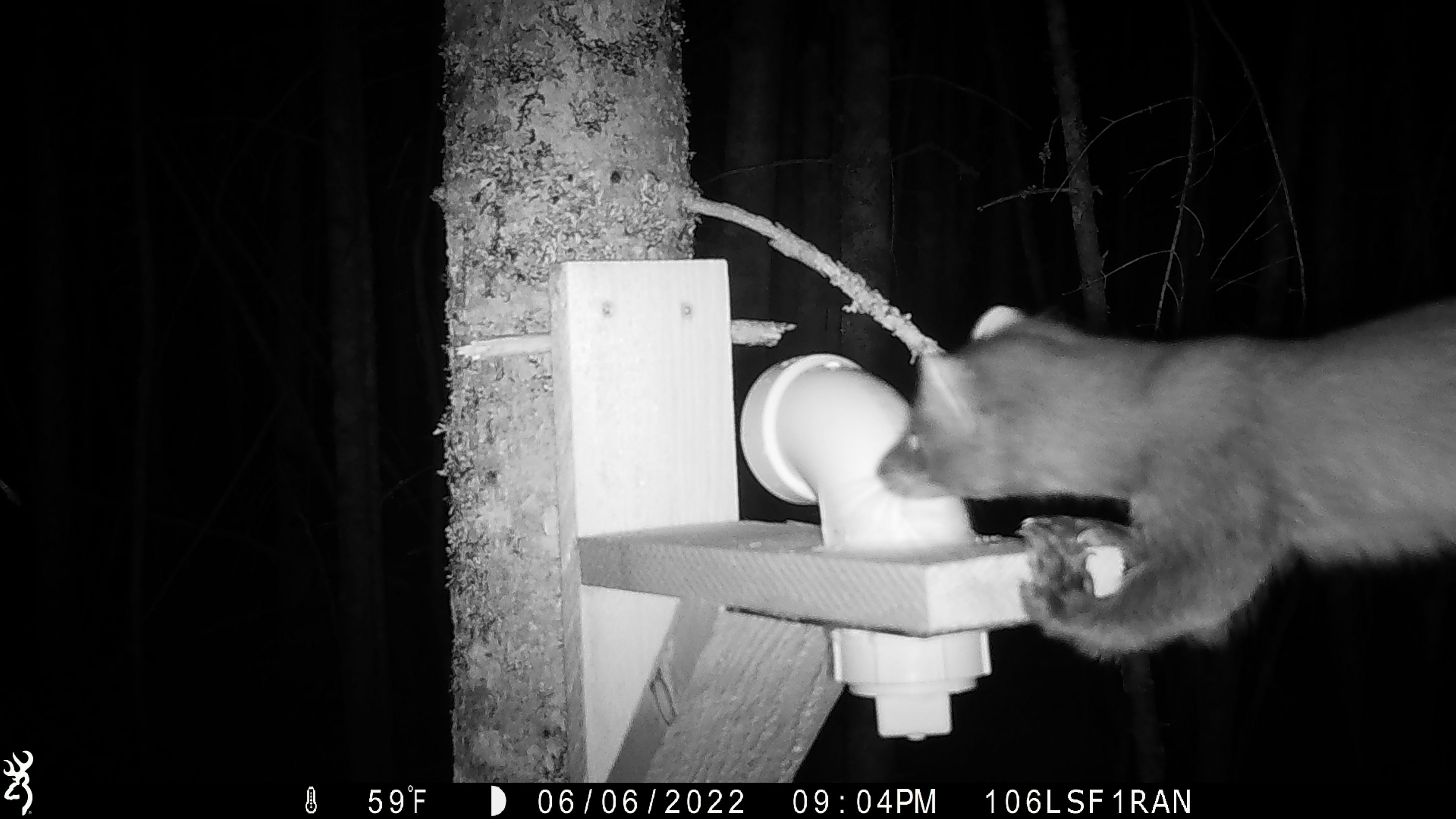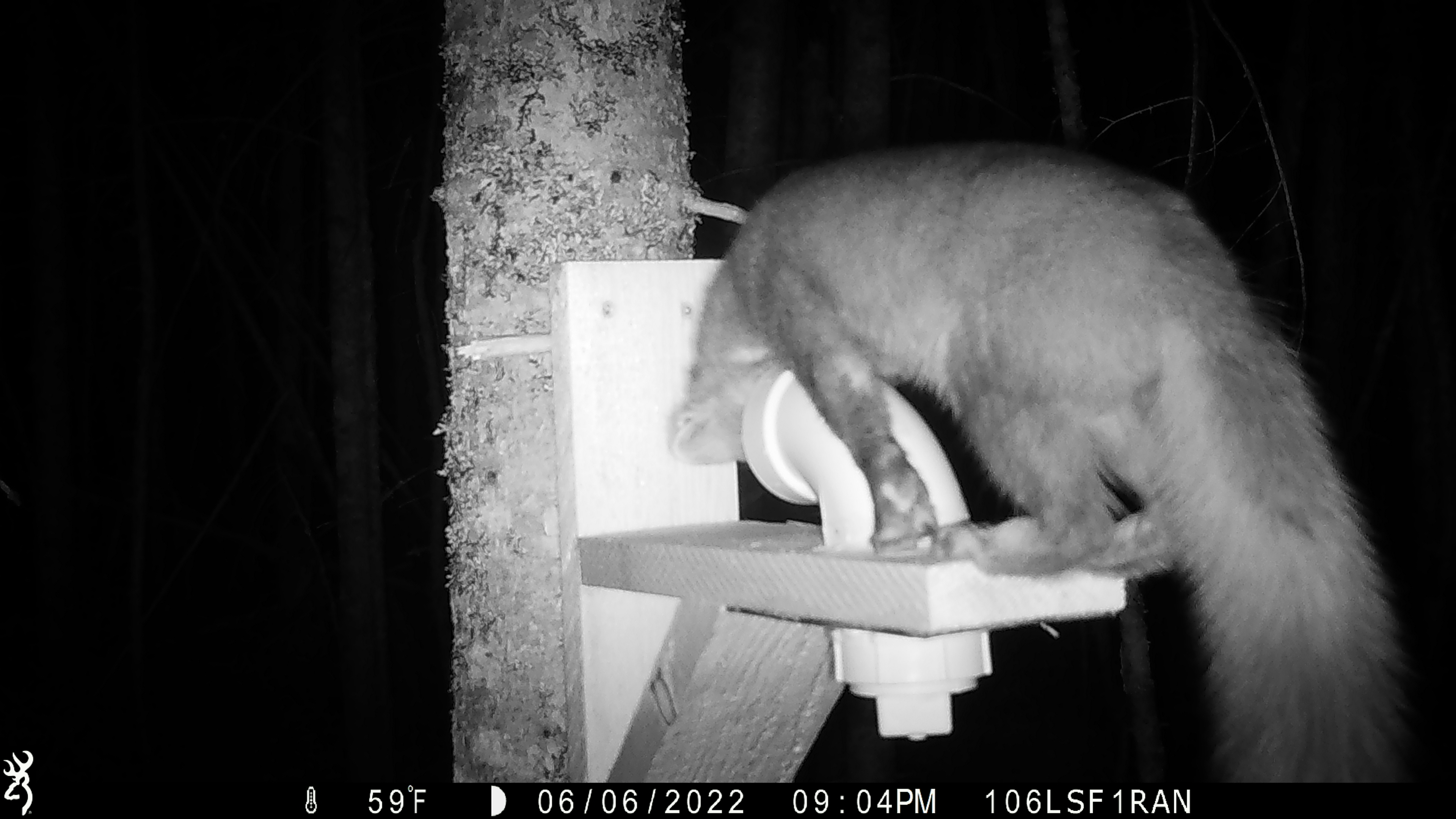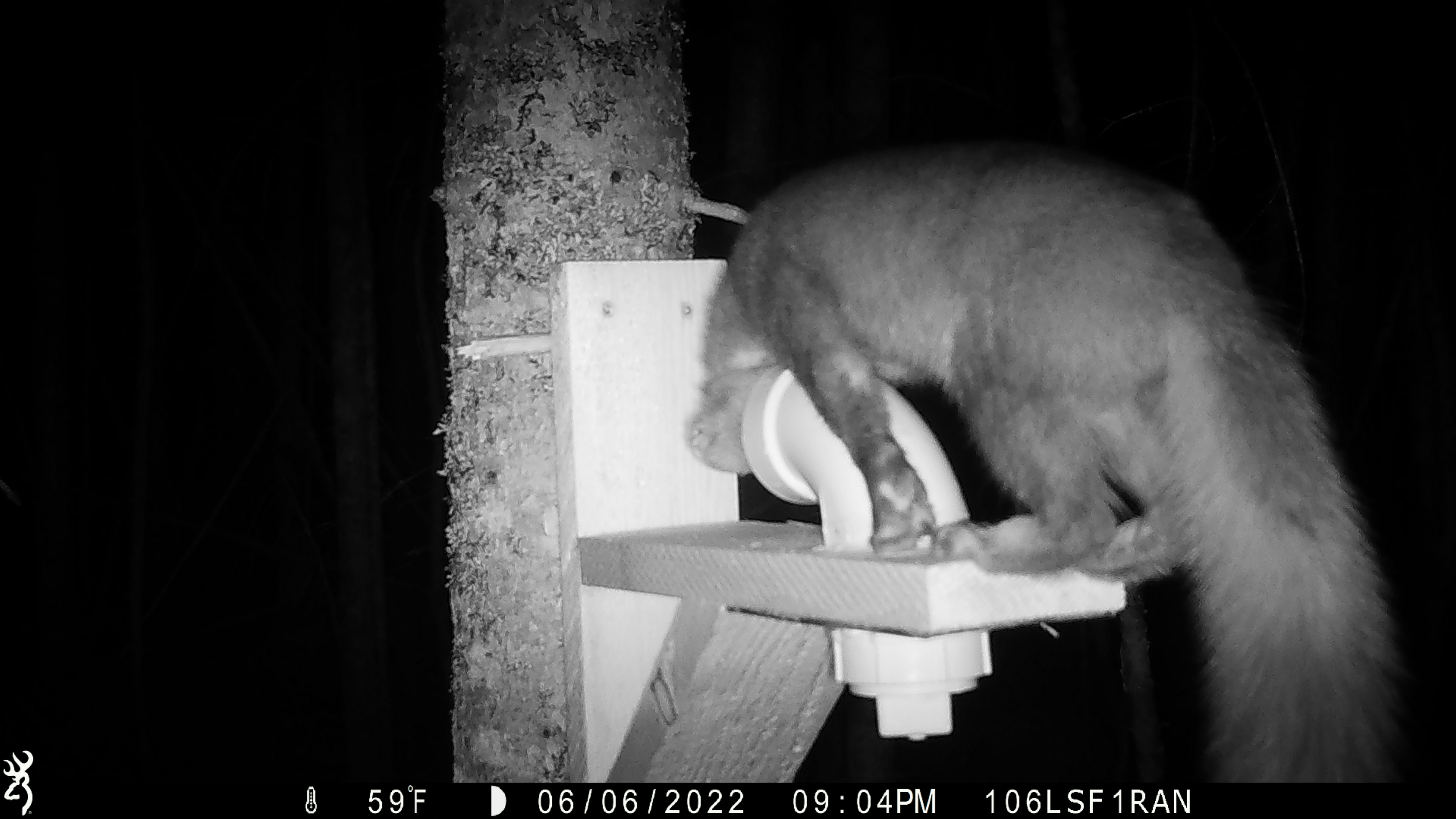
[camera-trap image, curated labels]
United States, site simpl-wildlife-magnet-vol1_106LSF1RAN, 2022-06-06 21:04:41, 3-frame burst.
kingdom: Animalia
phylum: Chordata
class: Mammalia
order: Carnivora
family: Mustelidae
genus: Martes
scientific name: Martes americana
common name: american marten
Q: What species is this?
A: American marten (Martes americana).